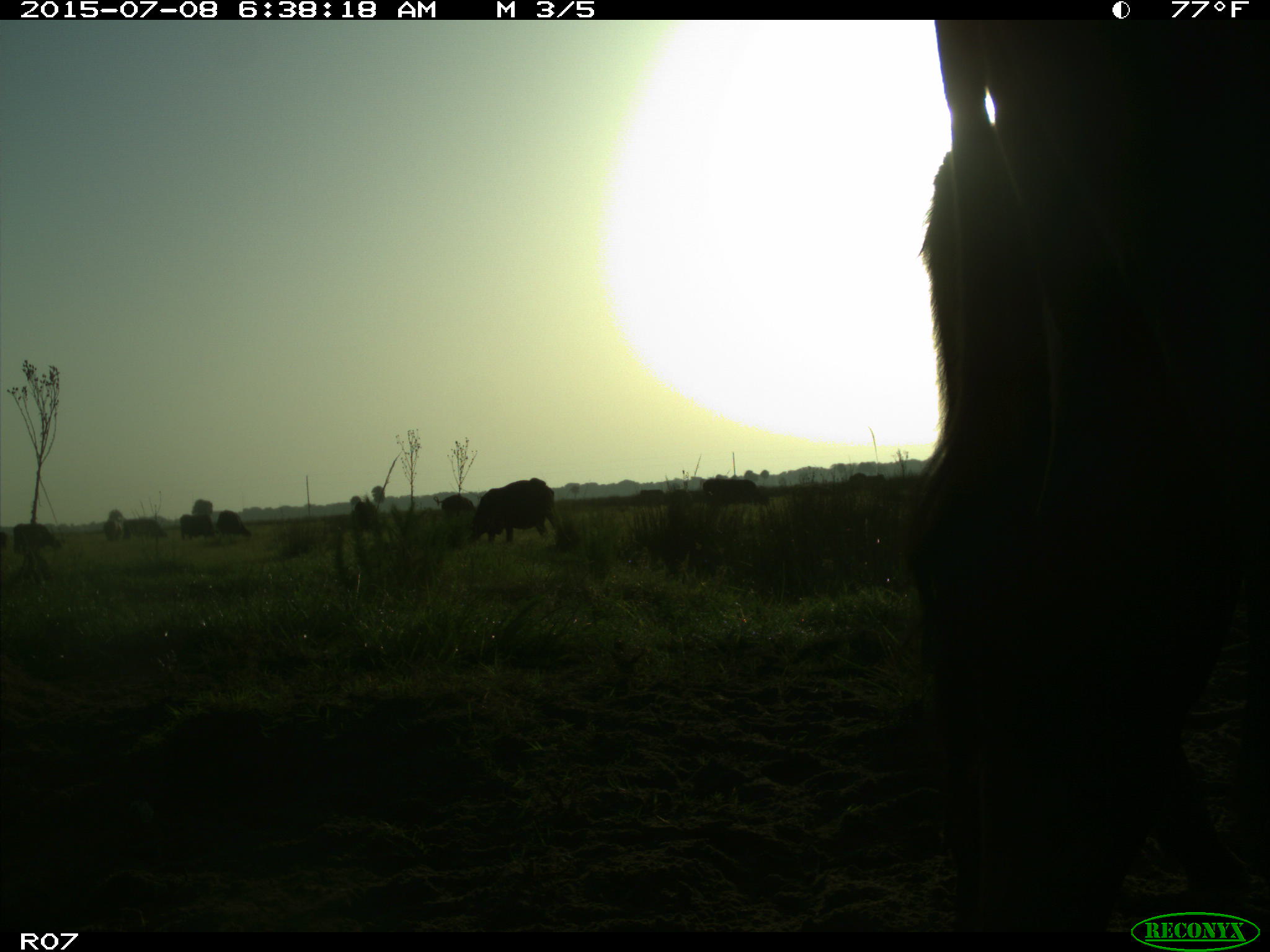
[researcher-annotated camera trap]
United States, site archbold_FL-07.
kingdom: Animalia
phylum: Chordata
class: Mammalia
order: Artiodactyla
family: Bovidae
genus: Bos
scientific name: Bos taurus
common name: domestic cow